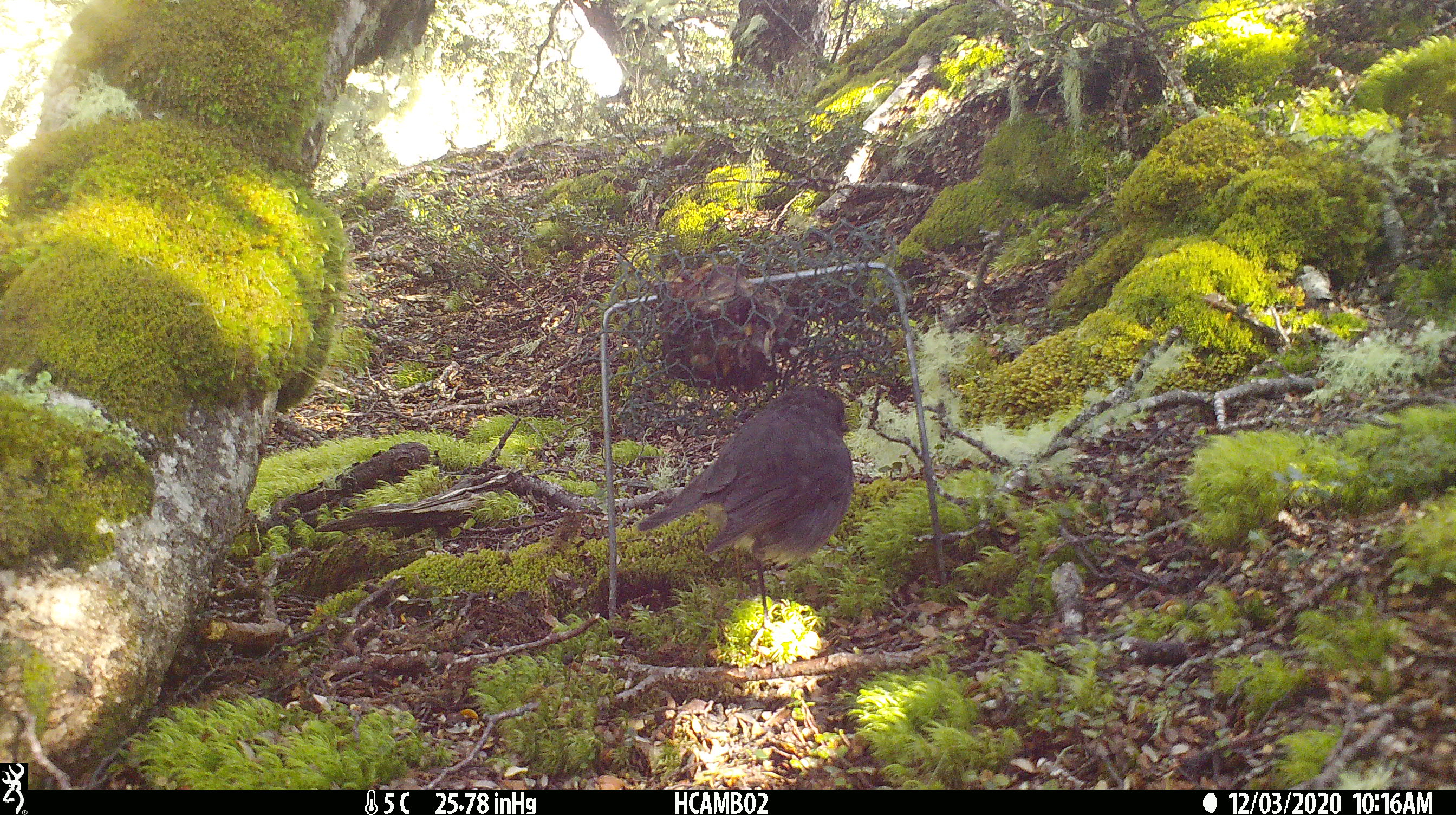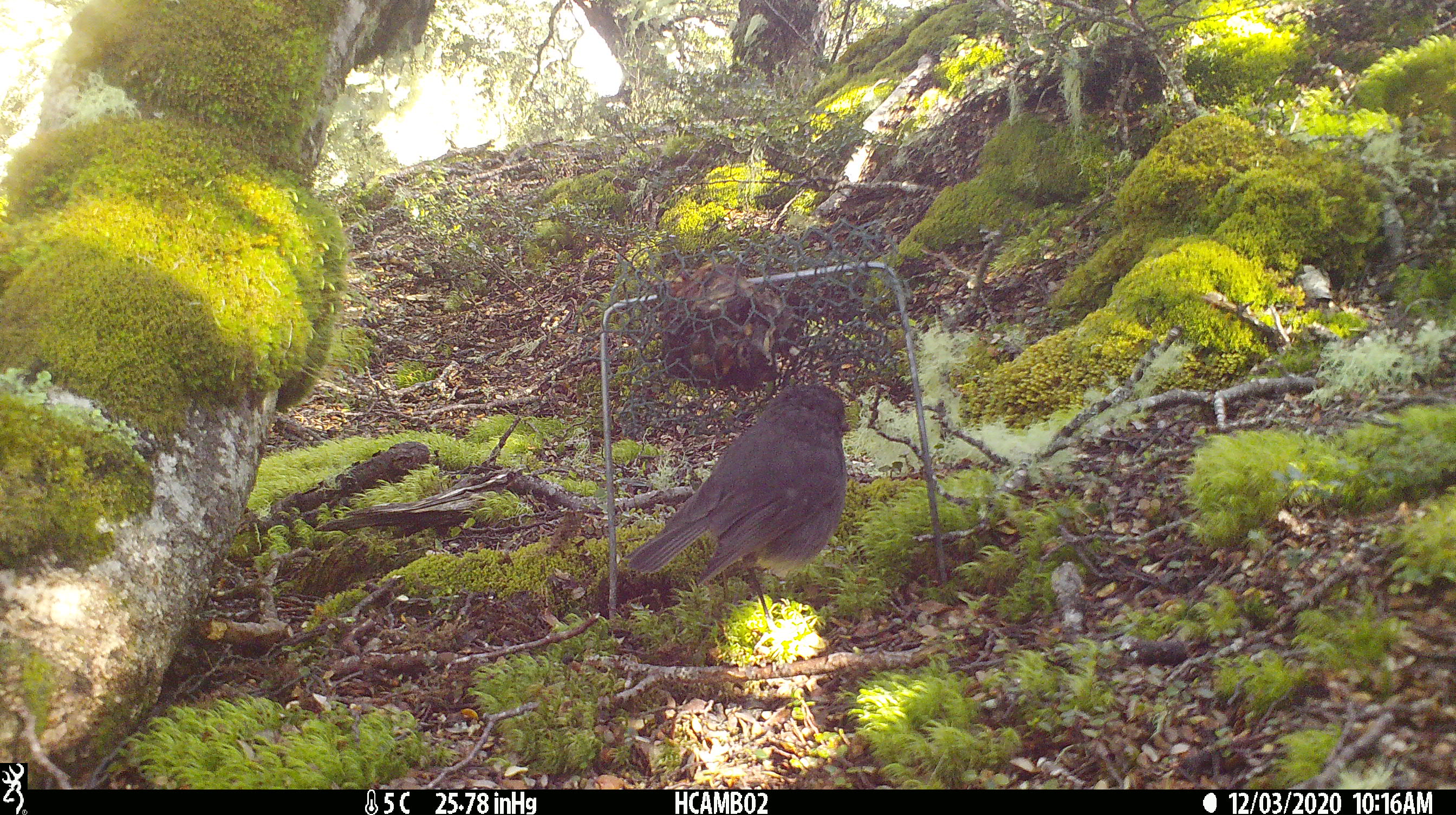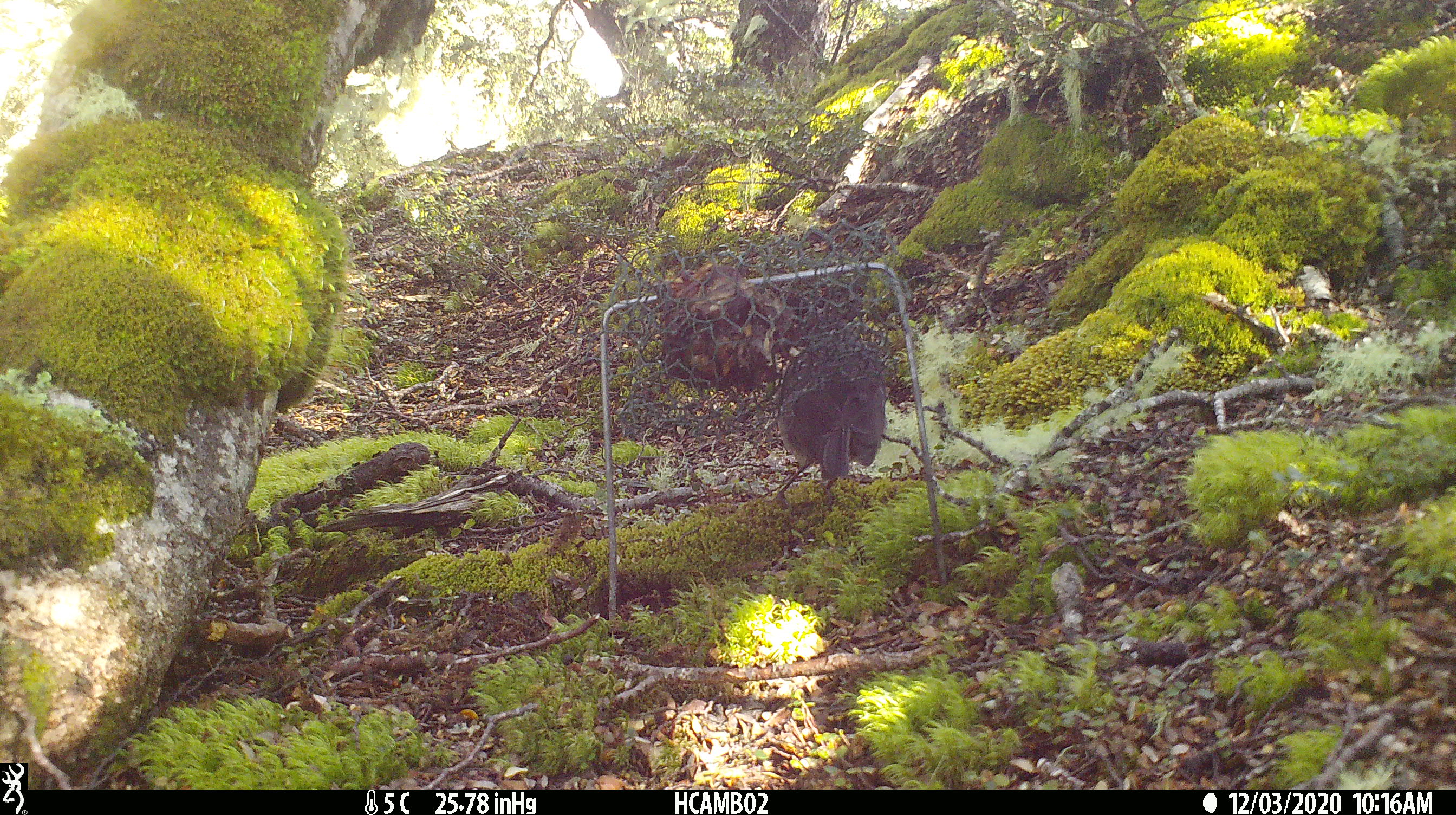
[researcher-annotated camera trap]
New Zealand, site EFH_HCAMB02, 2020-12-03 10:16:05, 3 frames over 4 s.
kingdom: Animalia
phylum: Chordata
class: Aves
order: Passeriformes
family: Petroicidae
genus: Petroica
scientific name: Petroica australis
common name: new zealand robin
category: robin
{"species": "robin (new zealand robin) (Petroica australis)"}